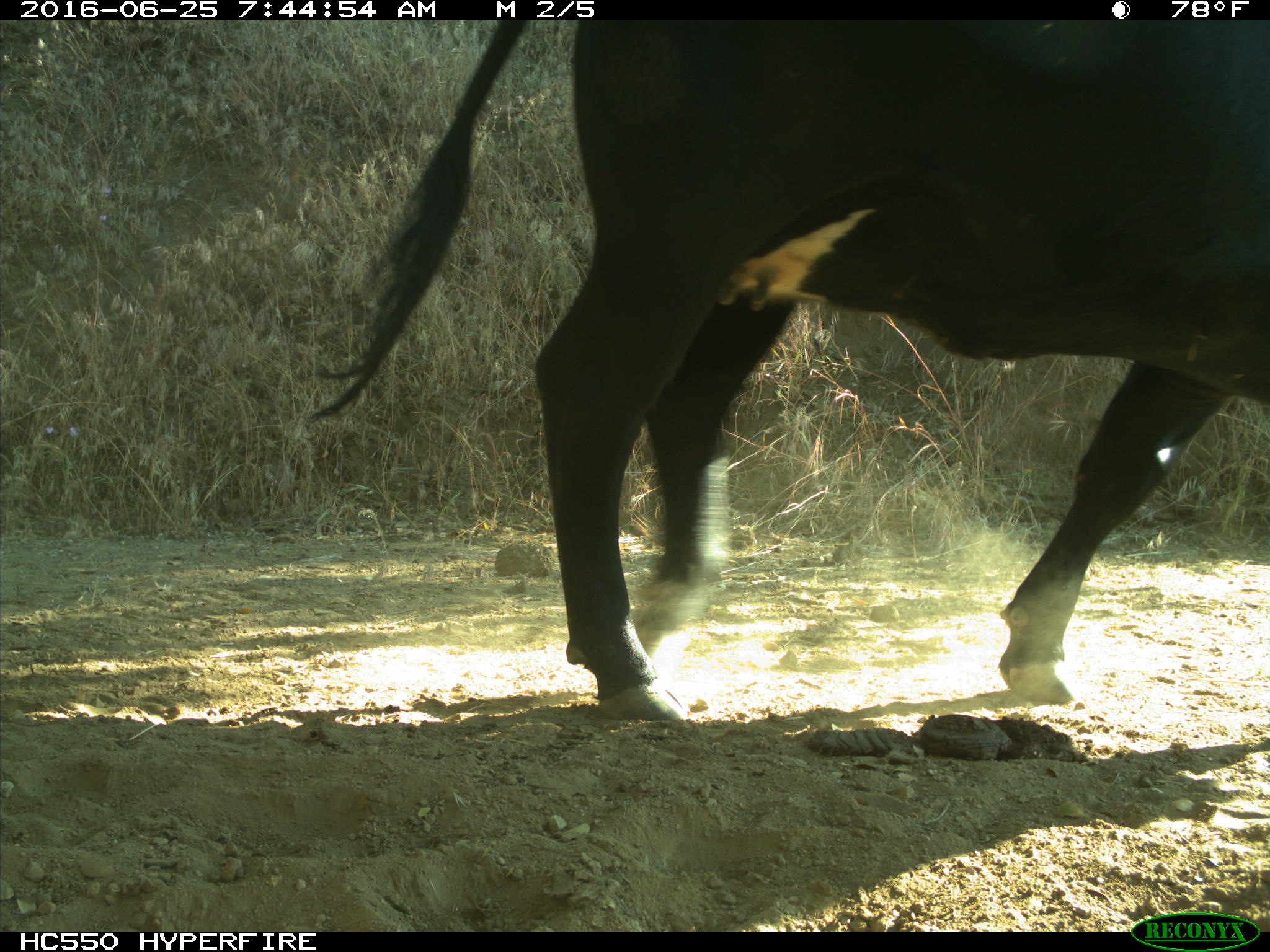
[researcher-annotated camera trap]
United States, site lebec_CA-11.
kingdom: Animalia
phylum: Chordata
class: Mammalia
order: Artiodactyla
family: Bovidae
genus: Bos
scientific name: Bos taurus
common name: domestic cow